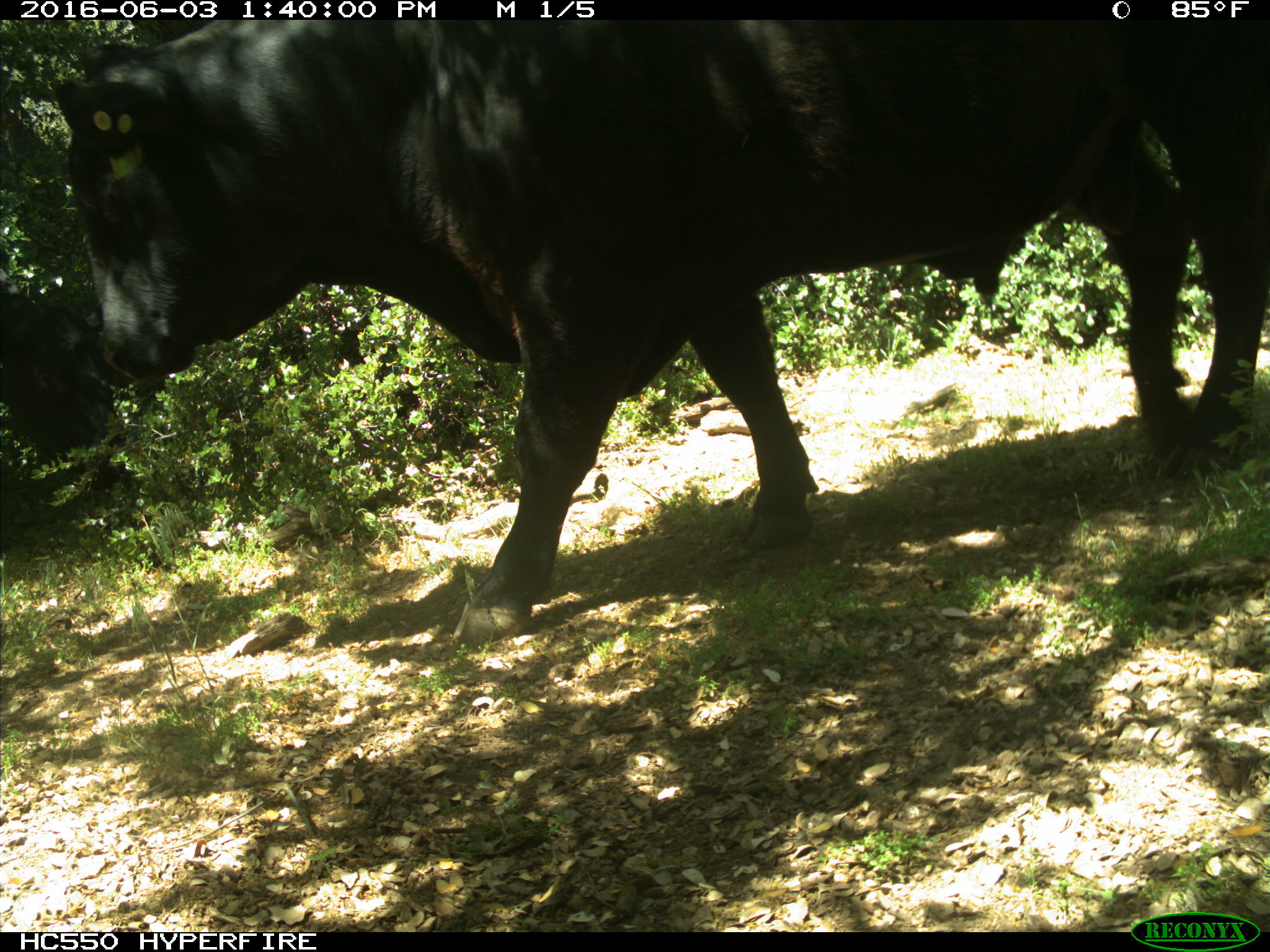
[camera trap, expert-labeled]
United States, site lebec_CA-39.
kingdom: Animalia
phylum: Chordata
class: Mammalia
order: Artiodactyla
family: Bovidae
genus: Bos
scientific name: Bos taurus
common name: domestic cow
Bos taurus (domestic cow).